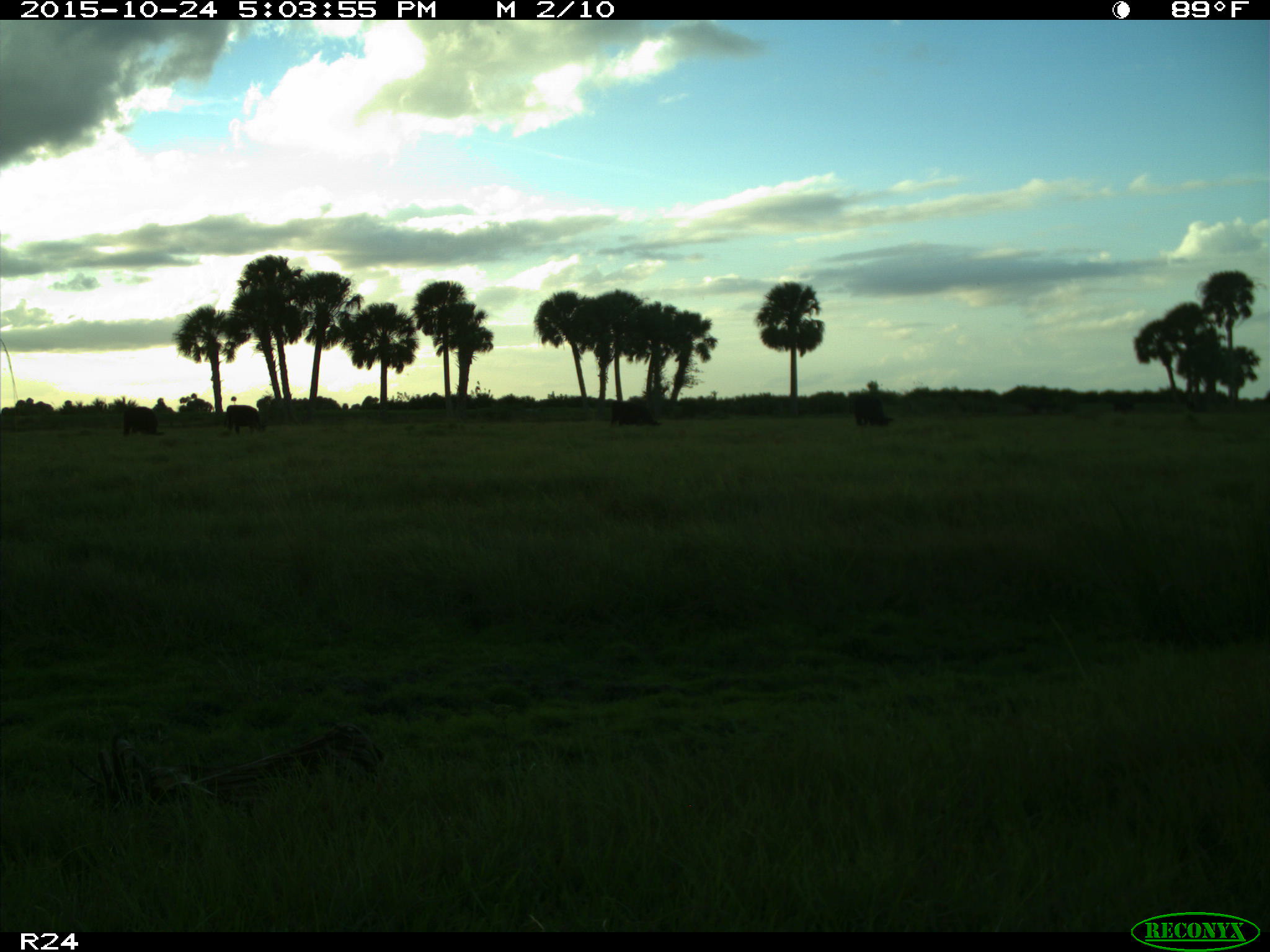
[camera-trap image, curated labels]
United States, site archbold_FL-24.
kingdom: Animalia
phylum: Chordata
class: Mammalia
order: Artiodactyla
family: Bovidae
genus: Bos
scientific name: Bos taurus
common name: domestic cow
Bos taurus (domestic cow).